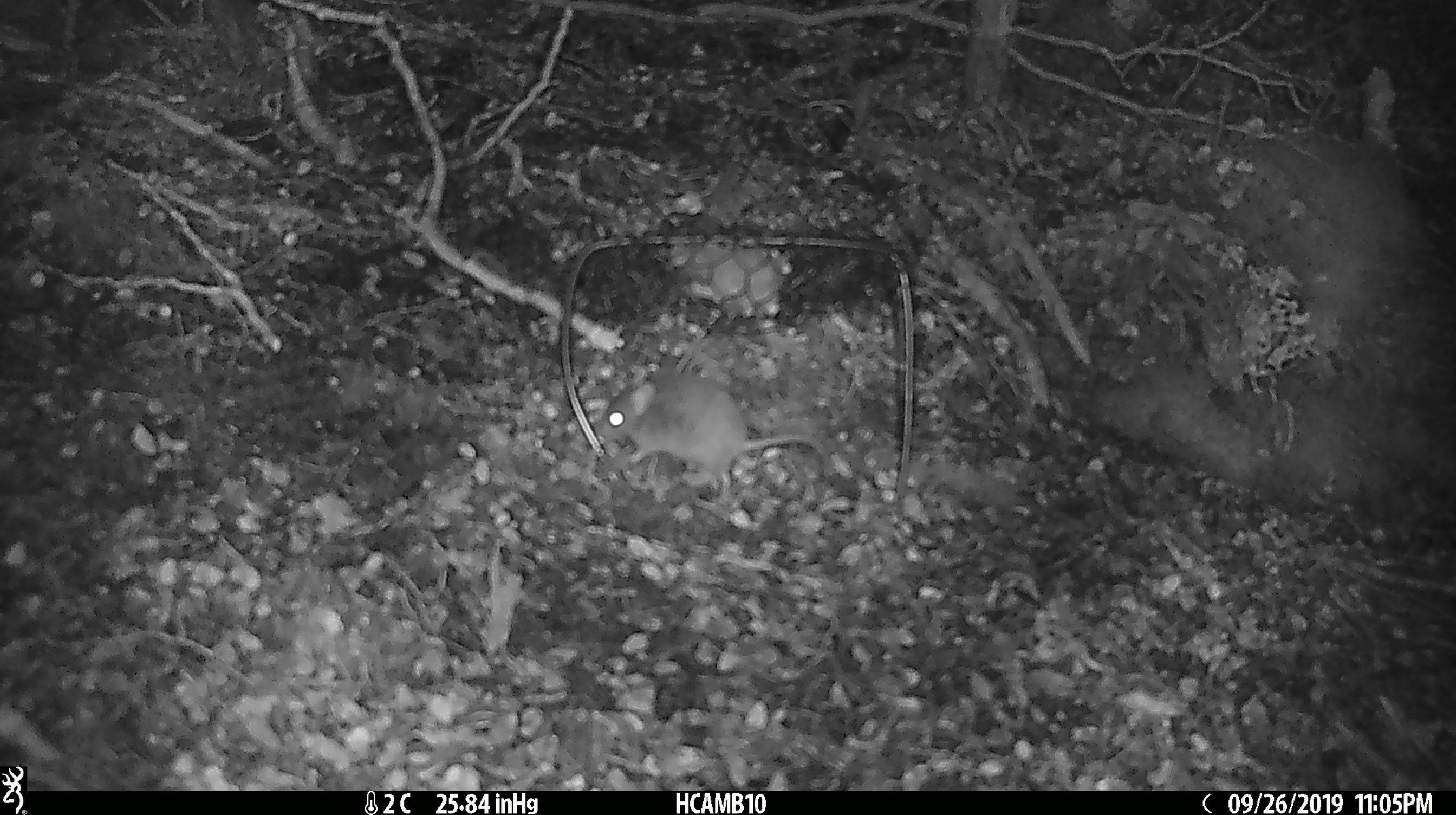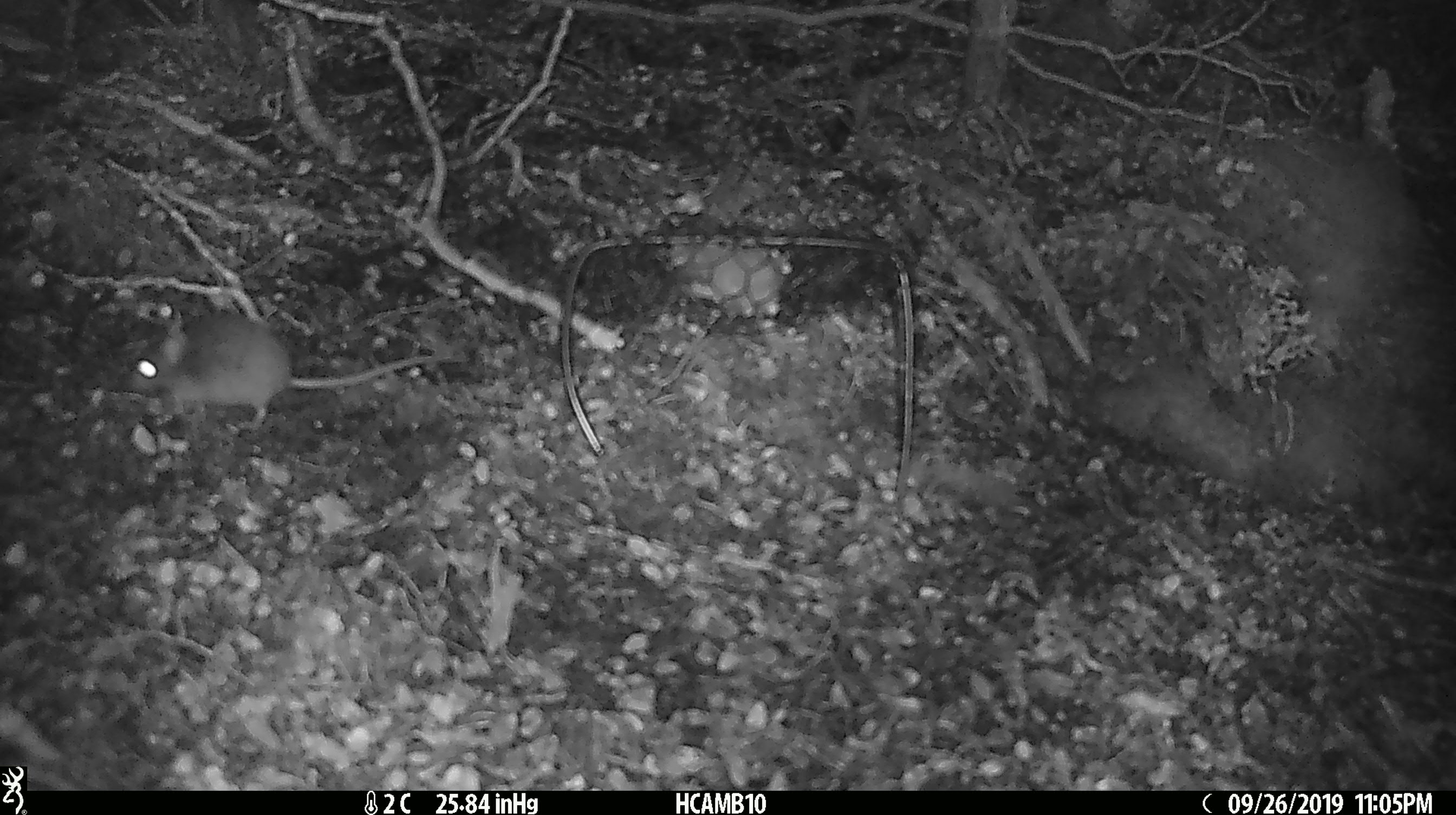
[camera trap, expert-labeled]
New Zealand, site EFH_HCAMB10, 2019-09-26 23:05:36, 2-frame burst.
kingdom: Animalia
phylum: Chordata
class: Mammalia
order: Rodentia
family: Muridae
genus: Mus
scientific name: Mus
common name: mouse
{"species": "mouse (Mus)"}